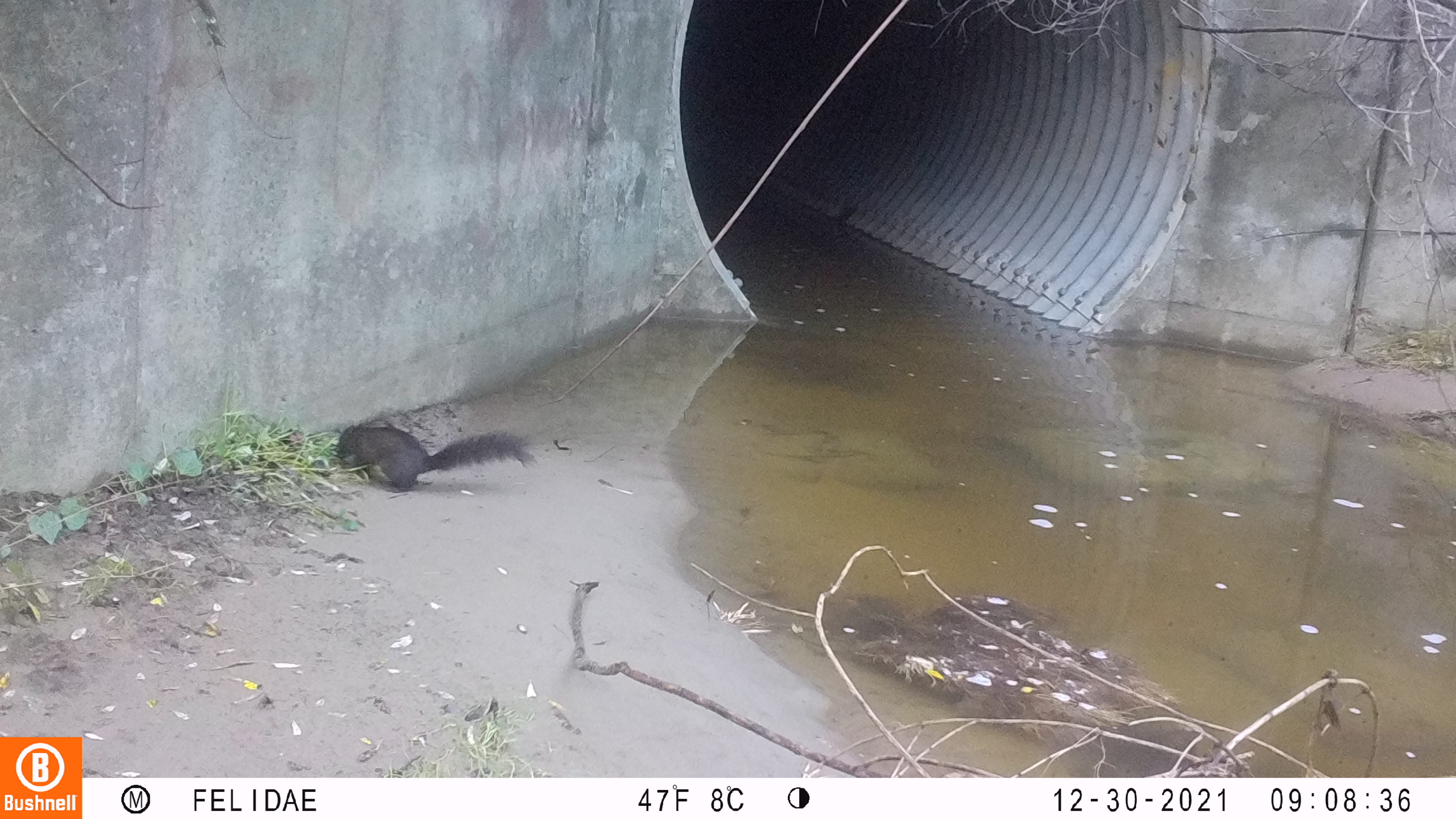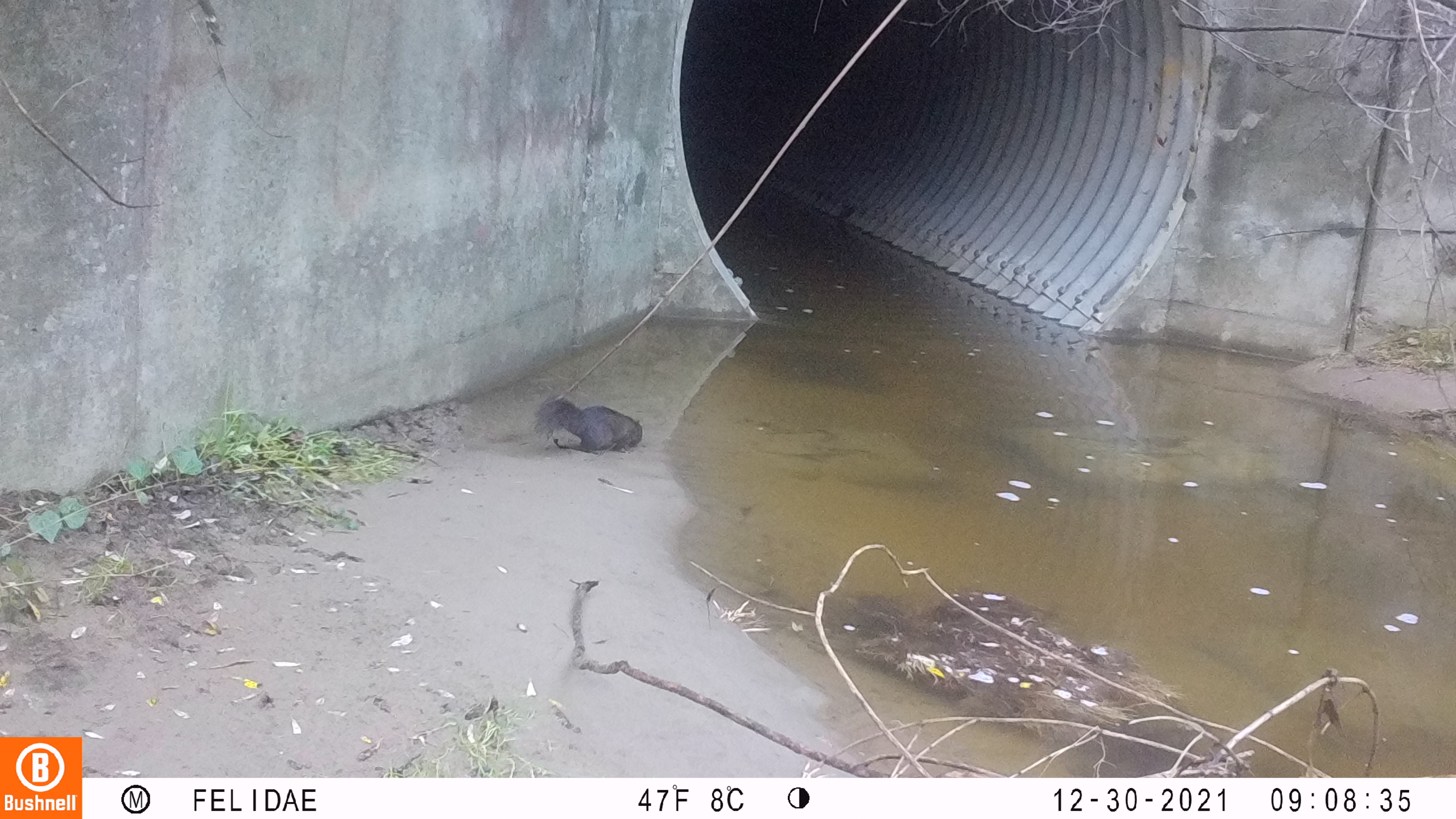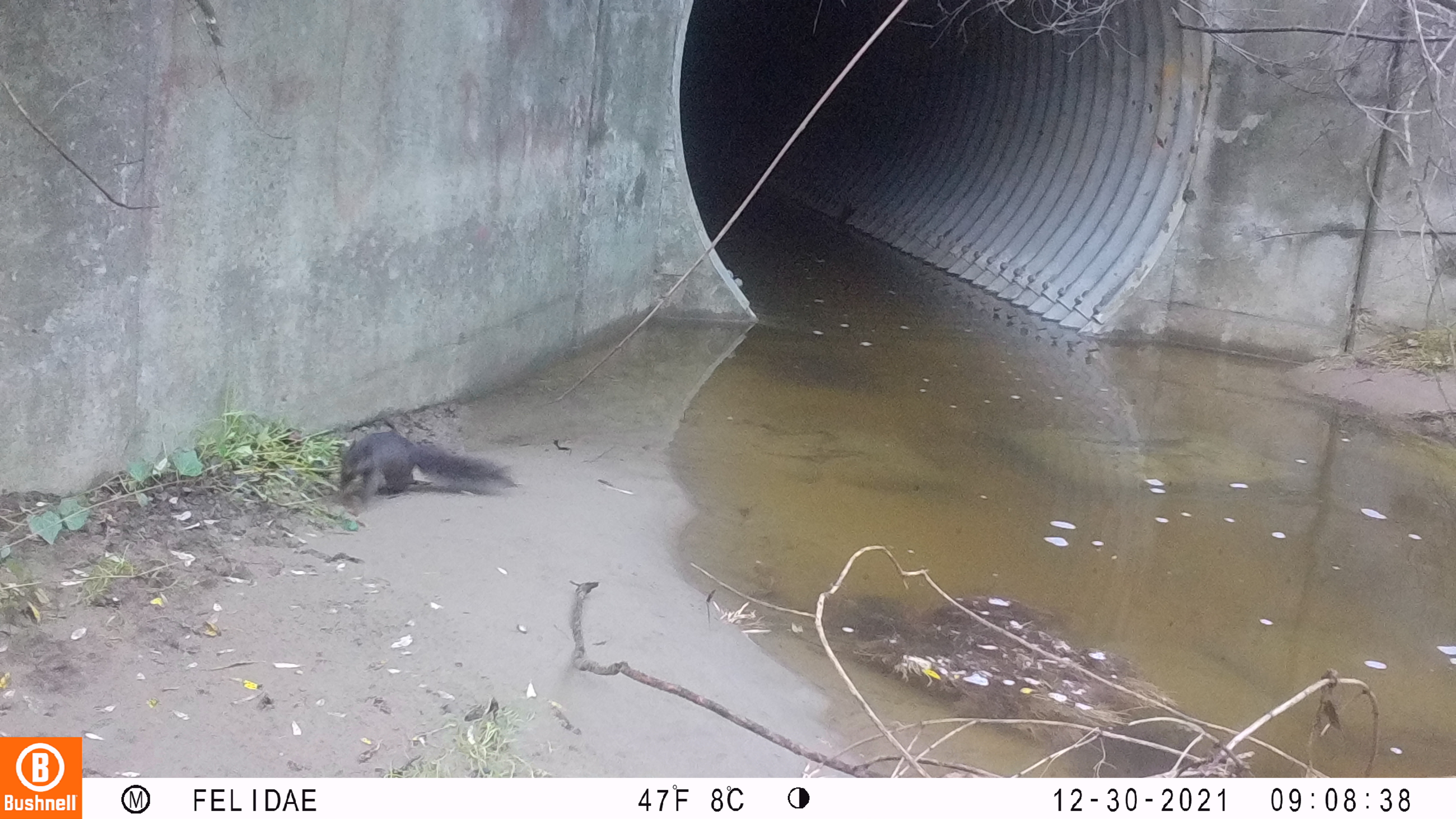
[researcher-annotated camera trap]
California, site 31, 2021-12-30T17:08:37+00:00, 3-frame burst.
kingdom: Animalia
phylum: Chordata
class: Mammalia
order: Rodentia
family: Sciuridae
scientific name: Sciuridae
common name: squirrel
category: unknown squirrel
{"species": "unknown squirrel (squirrel) (Sciuridae)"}